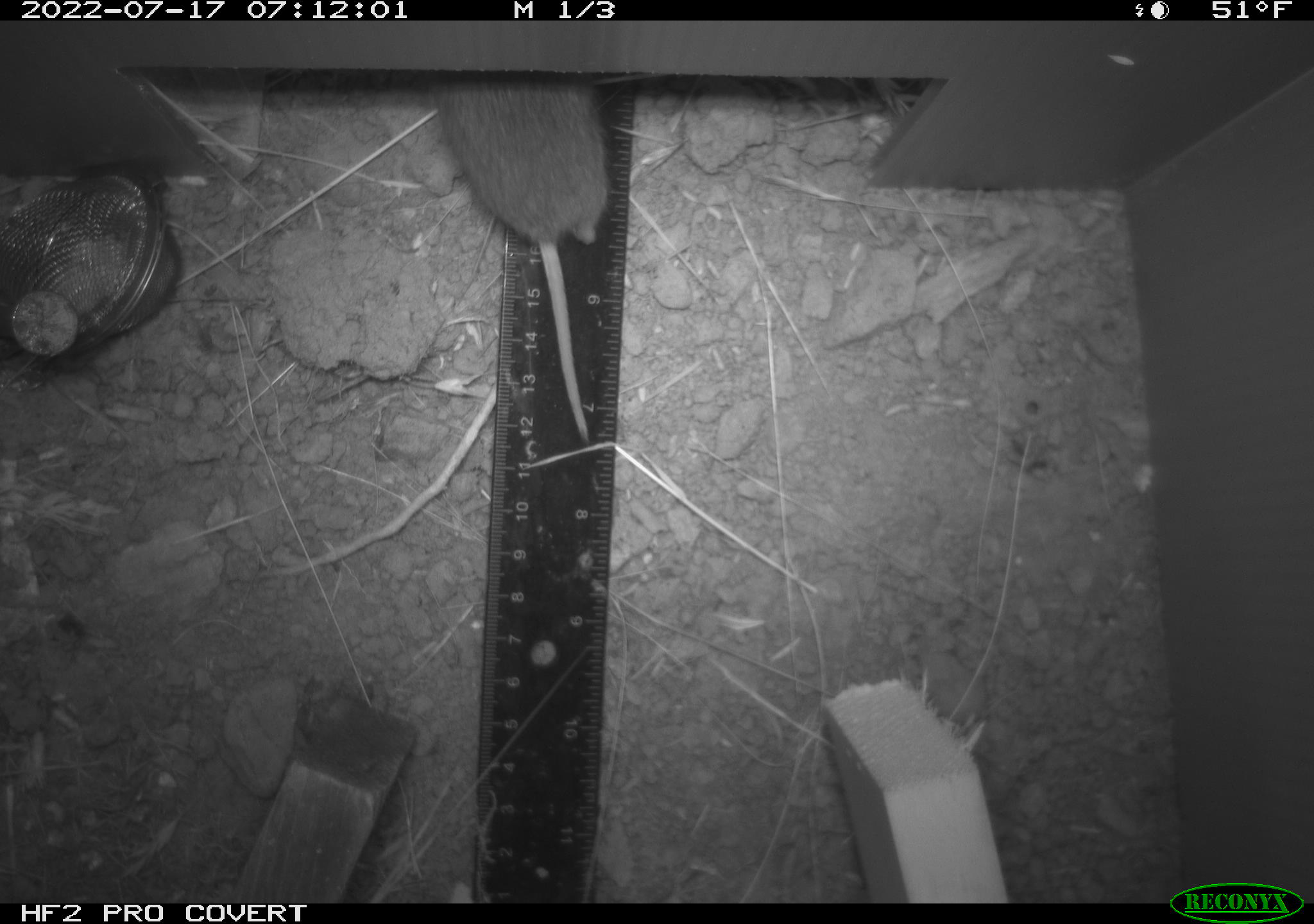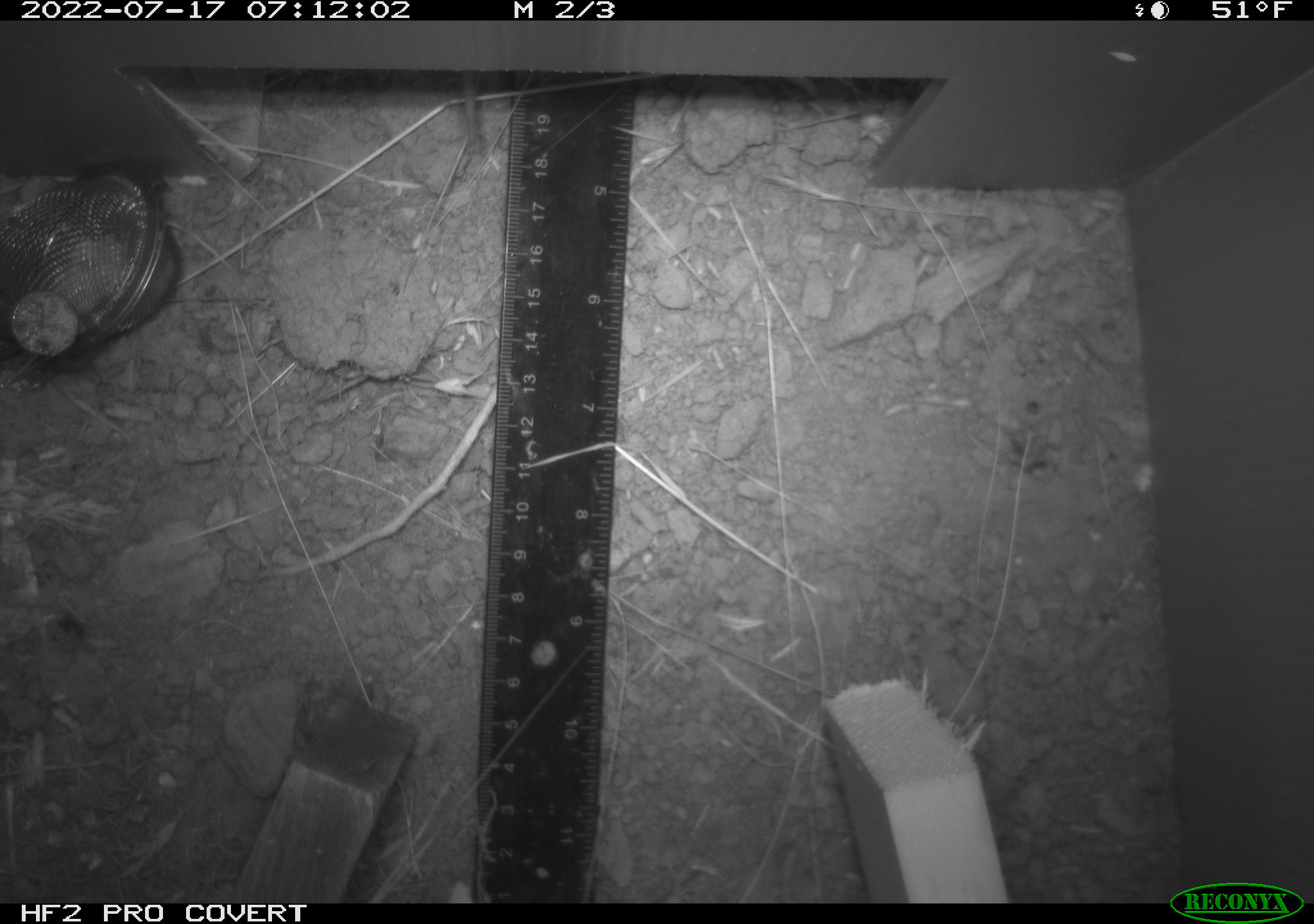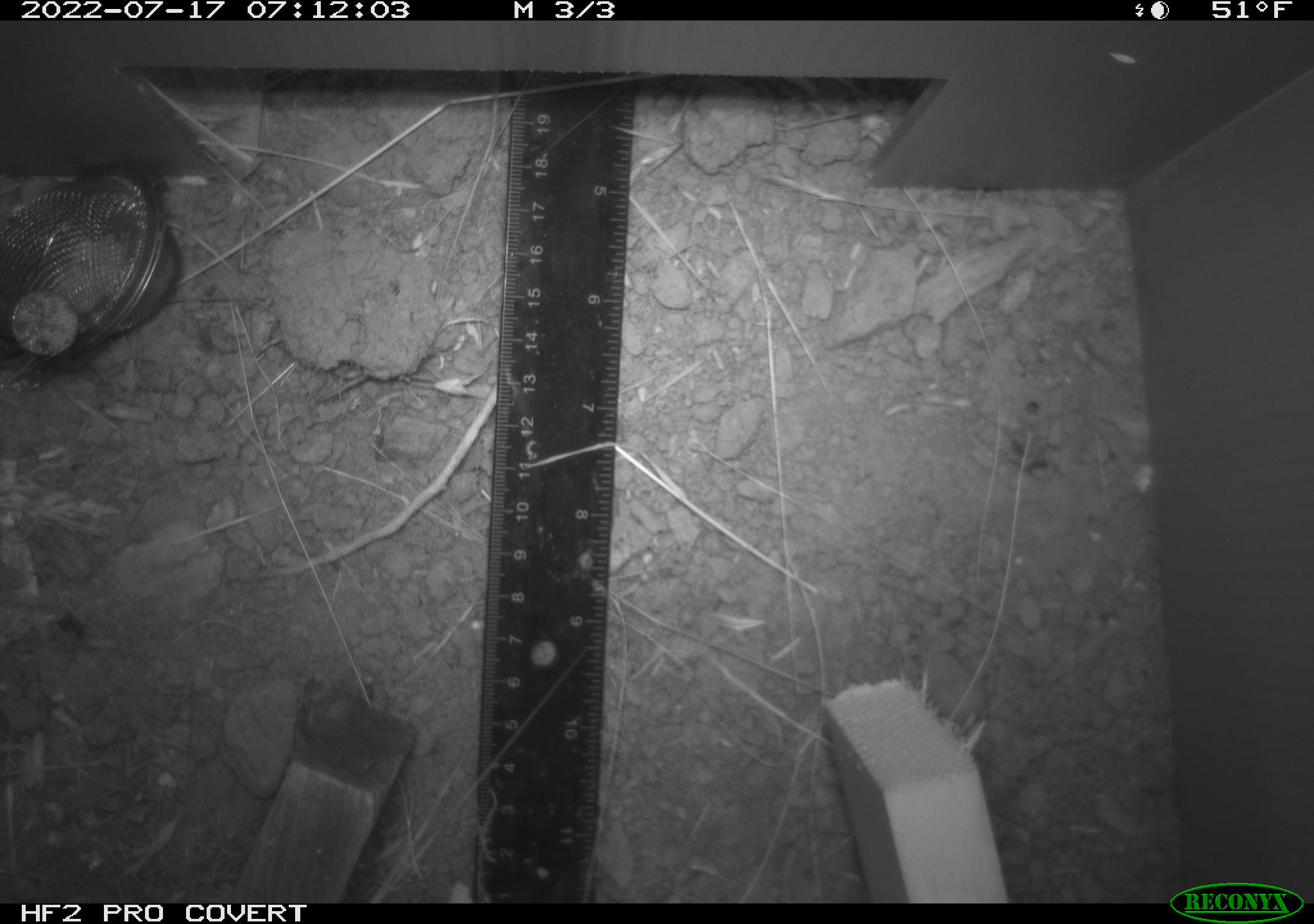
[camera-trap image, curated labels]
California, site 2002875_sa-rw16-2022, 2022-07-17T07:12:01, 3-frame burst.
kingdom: Animalia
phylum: Chordata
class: Mammalia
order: Rodentia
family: Cricetidae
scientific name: Arvicolinae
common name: voles, lemmings, and muskrats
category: arvicolinae subfamily